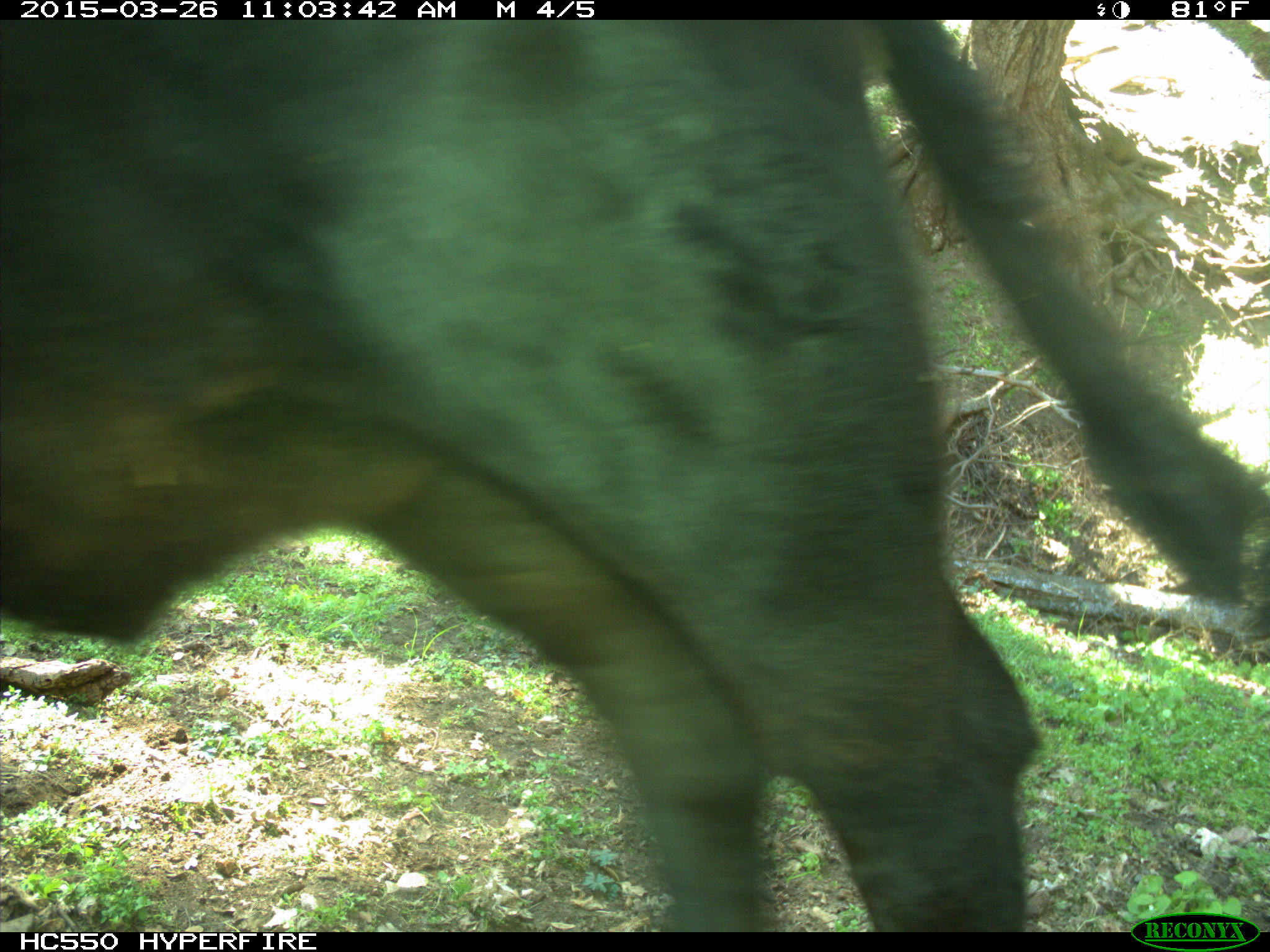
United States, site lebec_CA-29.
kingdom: Animalia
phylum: Chordata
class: Mammalia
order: Artiodactyla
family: Bovidae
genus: Bos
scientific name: Bos taurus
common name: domestic cow